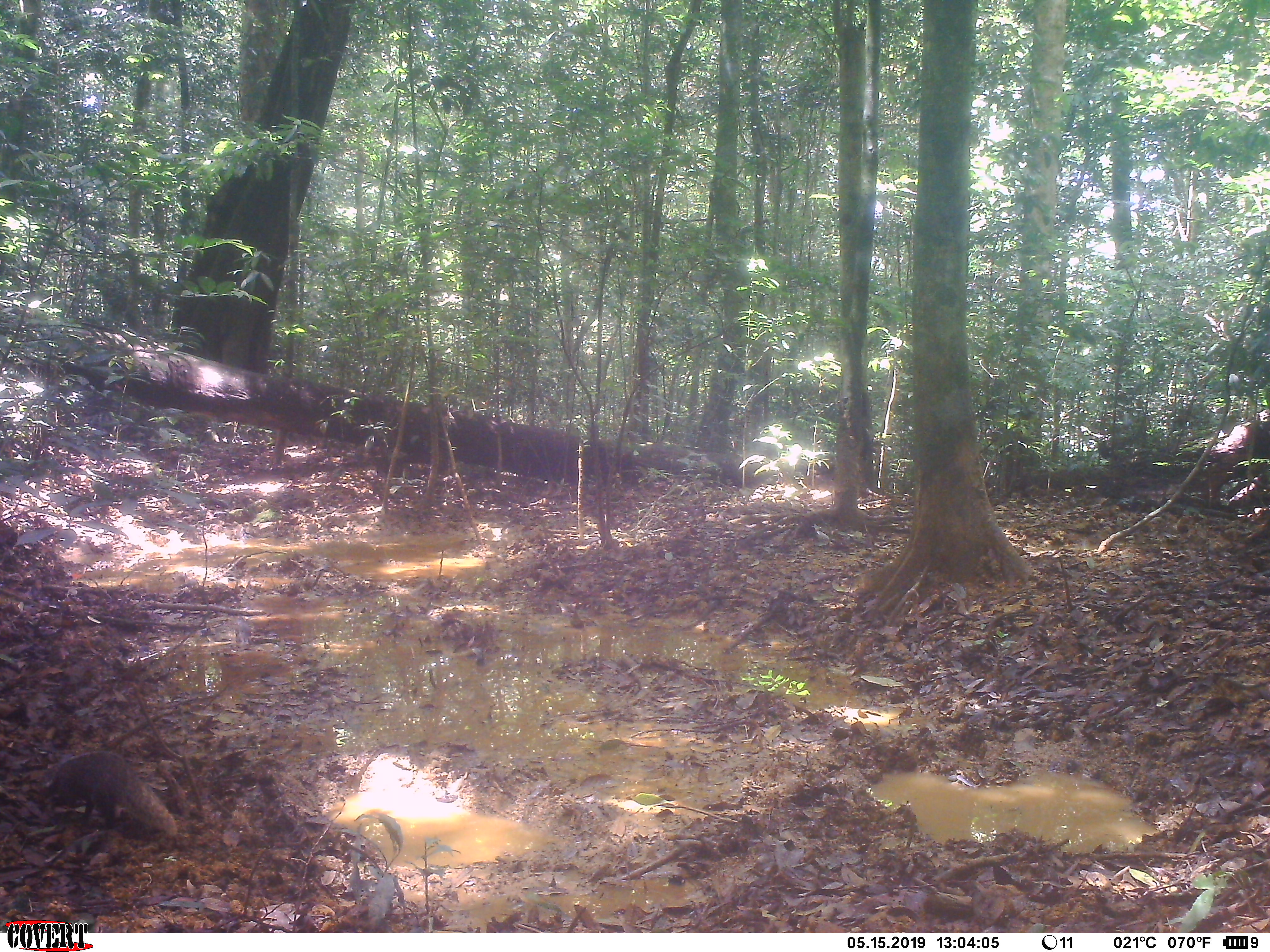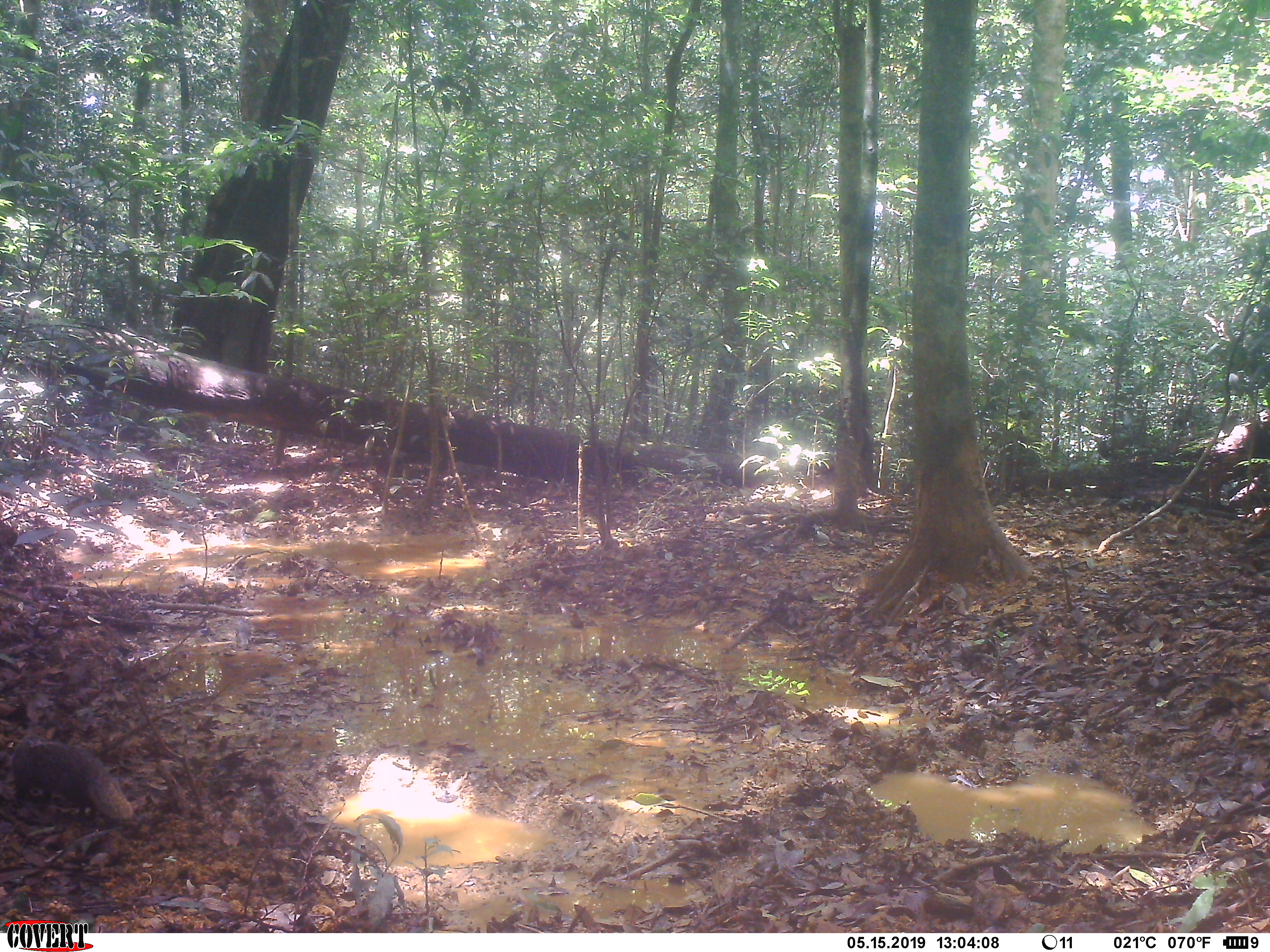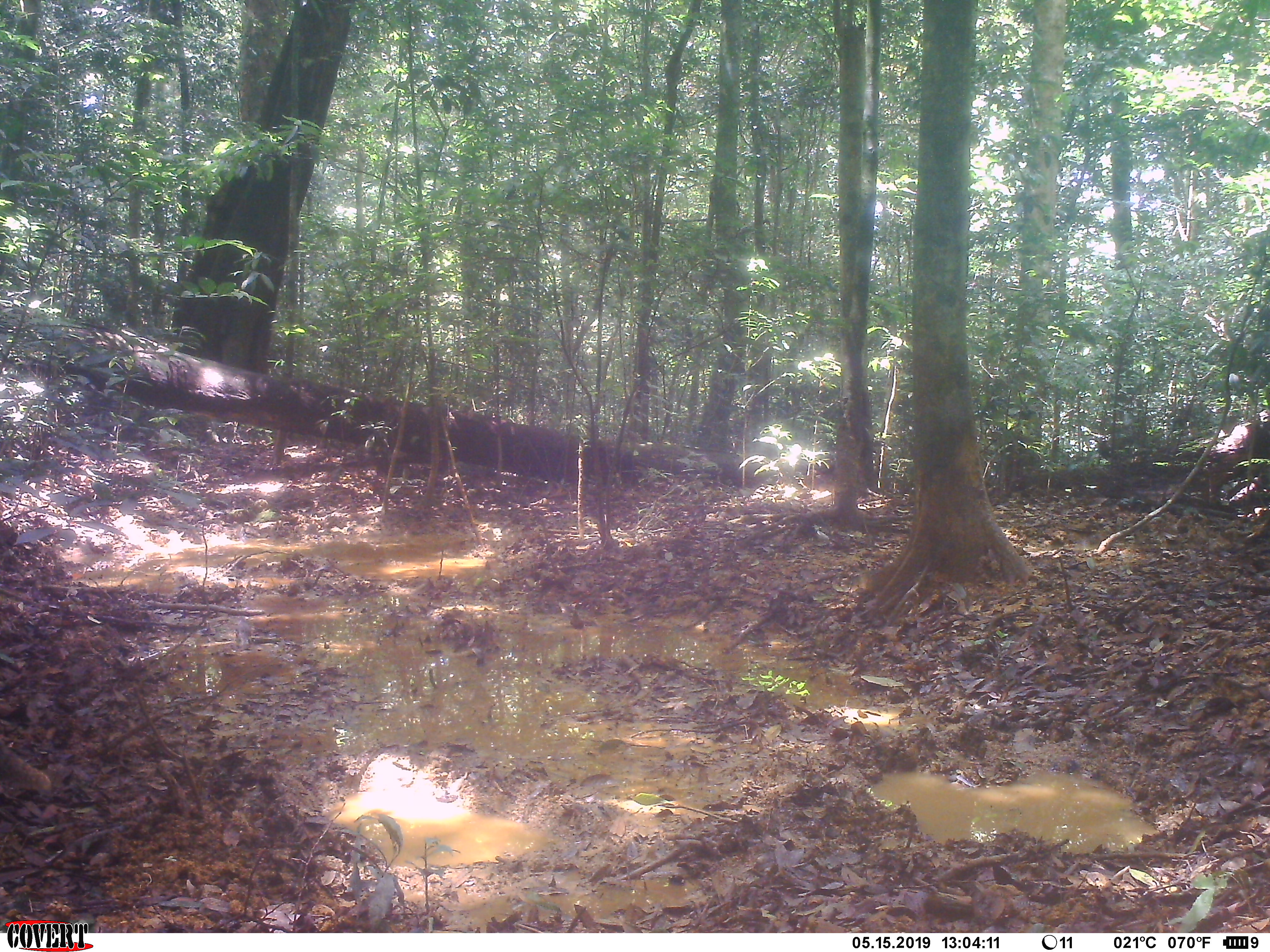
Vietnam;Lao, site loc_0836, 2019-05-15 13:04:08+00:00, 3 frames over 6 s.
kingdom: Animalia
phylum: Chordata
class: Mammalia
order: Carnivora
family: Herpestidae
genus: Urva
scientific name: Urva urva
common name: crab-eating mongoose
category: crab eating mongoose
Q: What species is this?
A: Crab eating mongoose (crab-eating mongoose) (Urva urva).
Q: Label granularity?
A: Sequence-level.